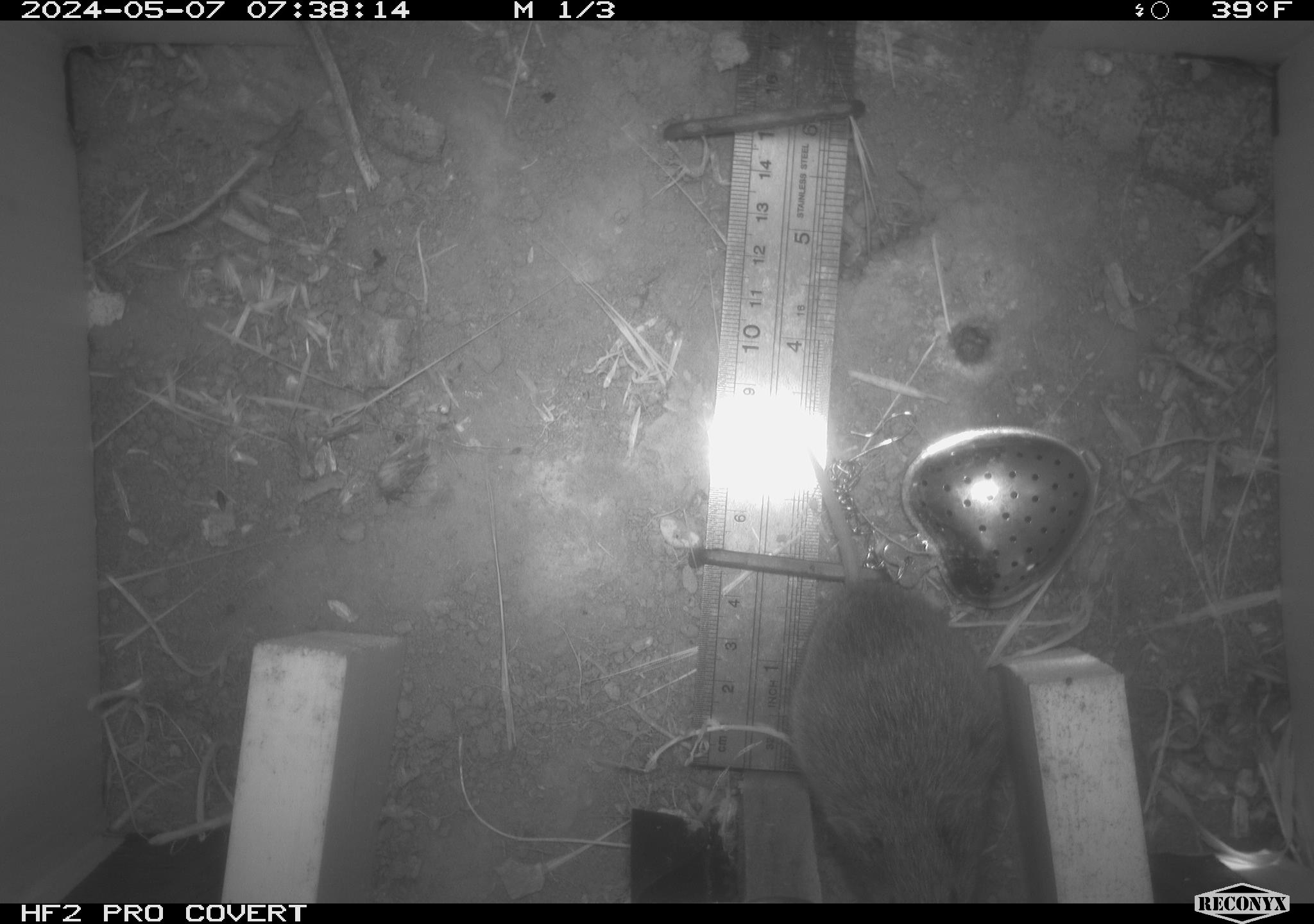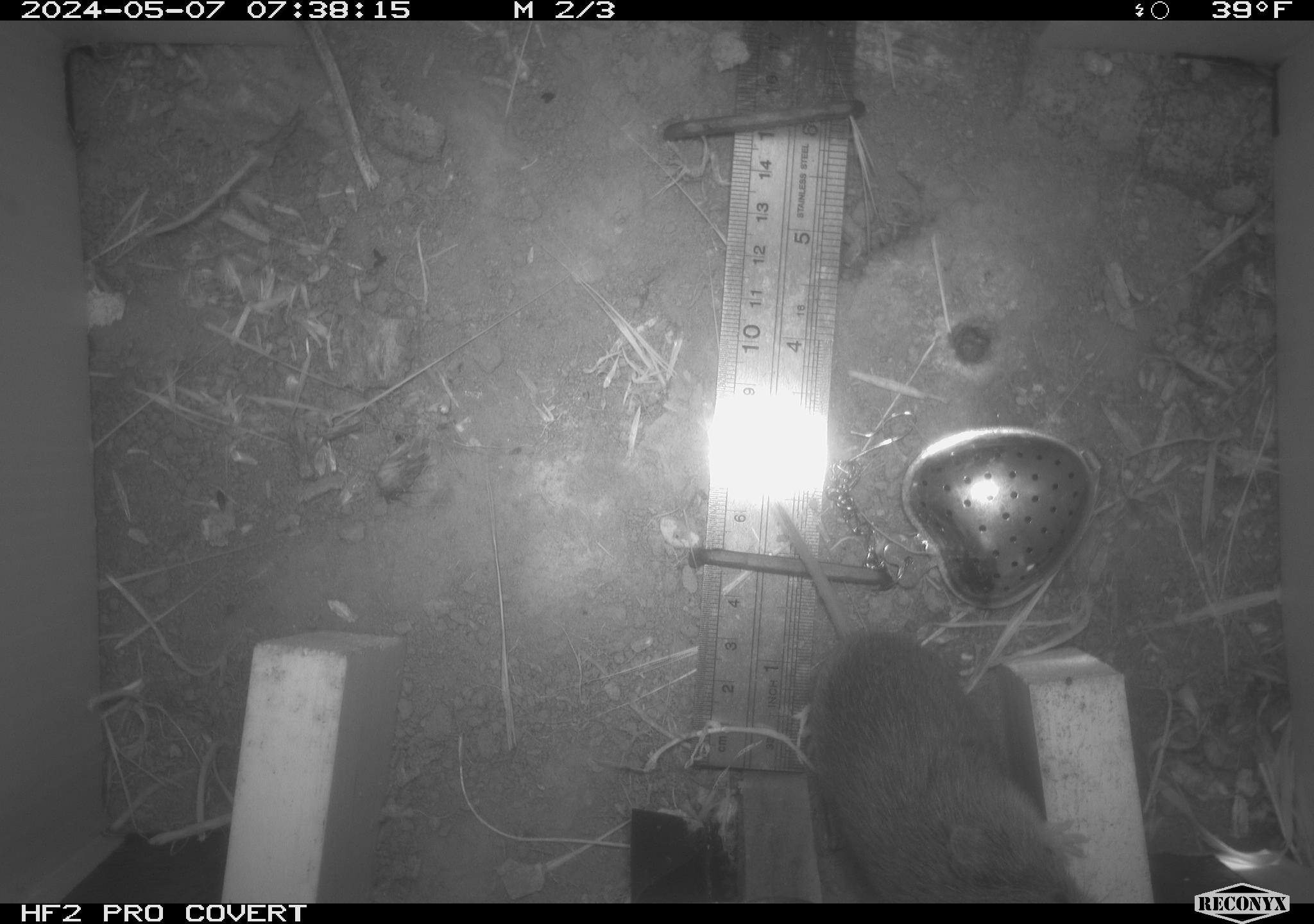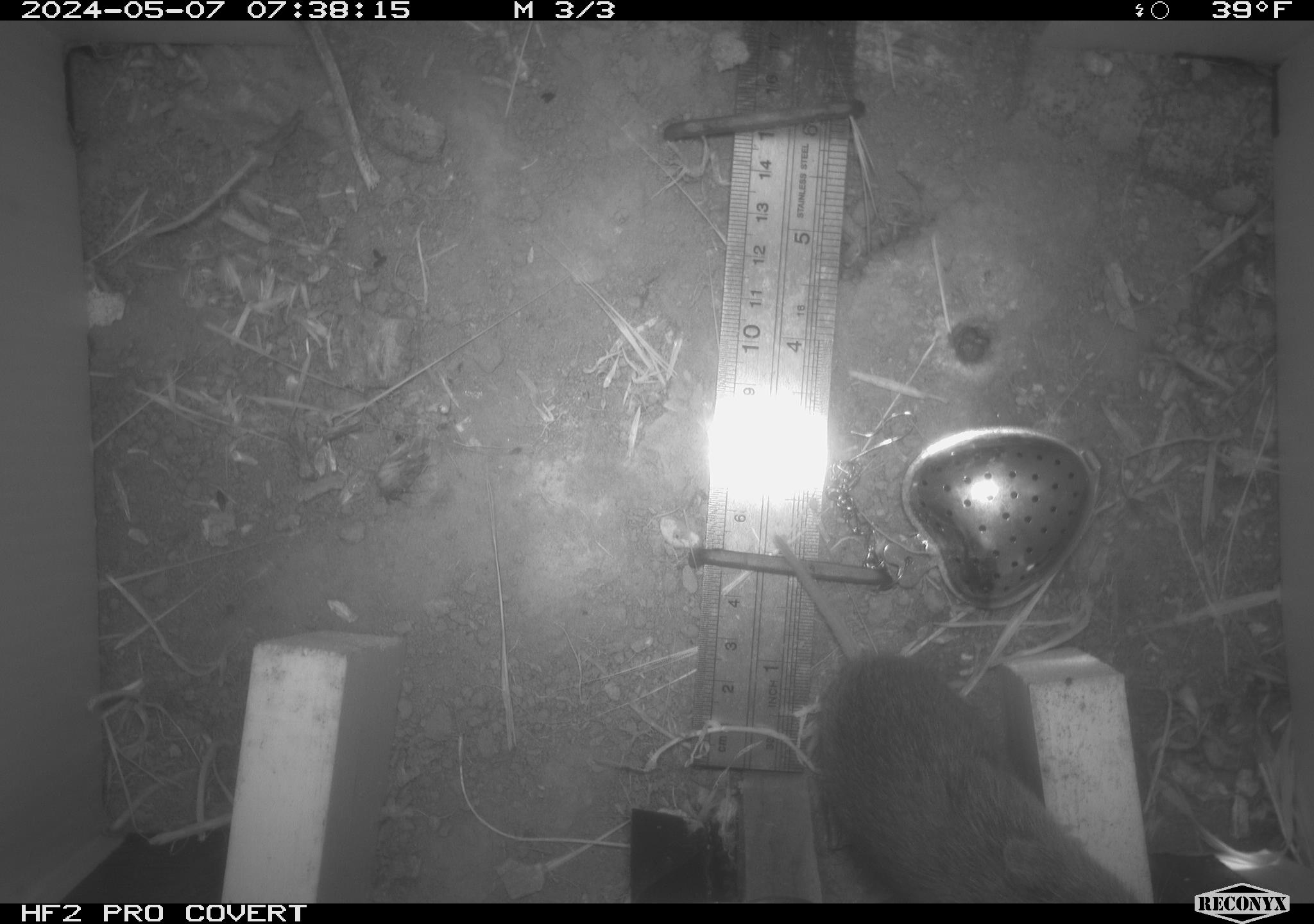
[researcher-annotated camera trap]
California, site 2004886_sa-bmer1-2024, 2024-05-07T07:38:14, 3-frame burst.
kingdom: Animalia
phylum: Chordata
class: Mammalia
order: Rodentia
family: Cricetidae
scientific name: Arvicolinae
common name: voles, lemmings, and muskrats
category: arvicolinae subfamily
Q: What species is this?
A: Arvicolinae subfamily (voles, lemmings, and muskrats) (Arvicolinae).